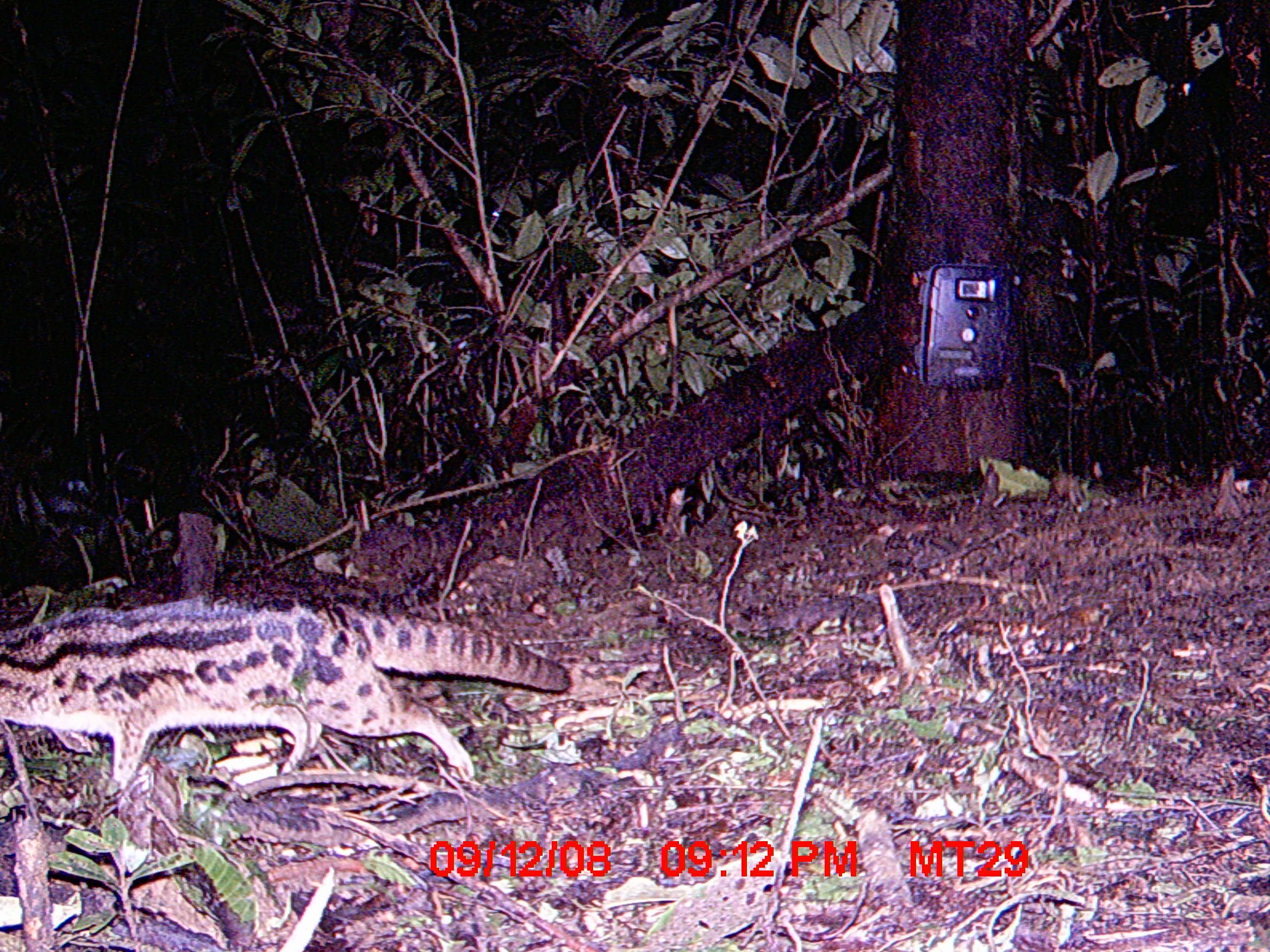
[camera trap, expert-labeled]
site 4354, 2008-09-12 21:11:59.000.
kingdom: Animalia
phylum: Chordata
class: Aves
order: Cuculiformes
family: Cuculidae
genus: Coua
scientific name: Coua serriana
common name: red-breasted coua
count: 1